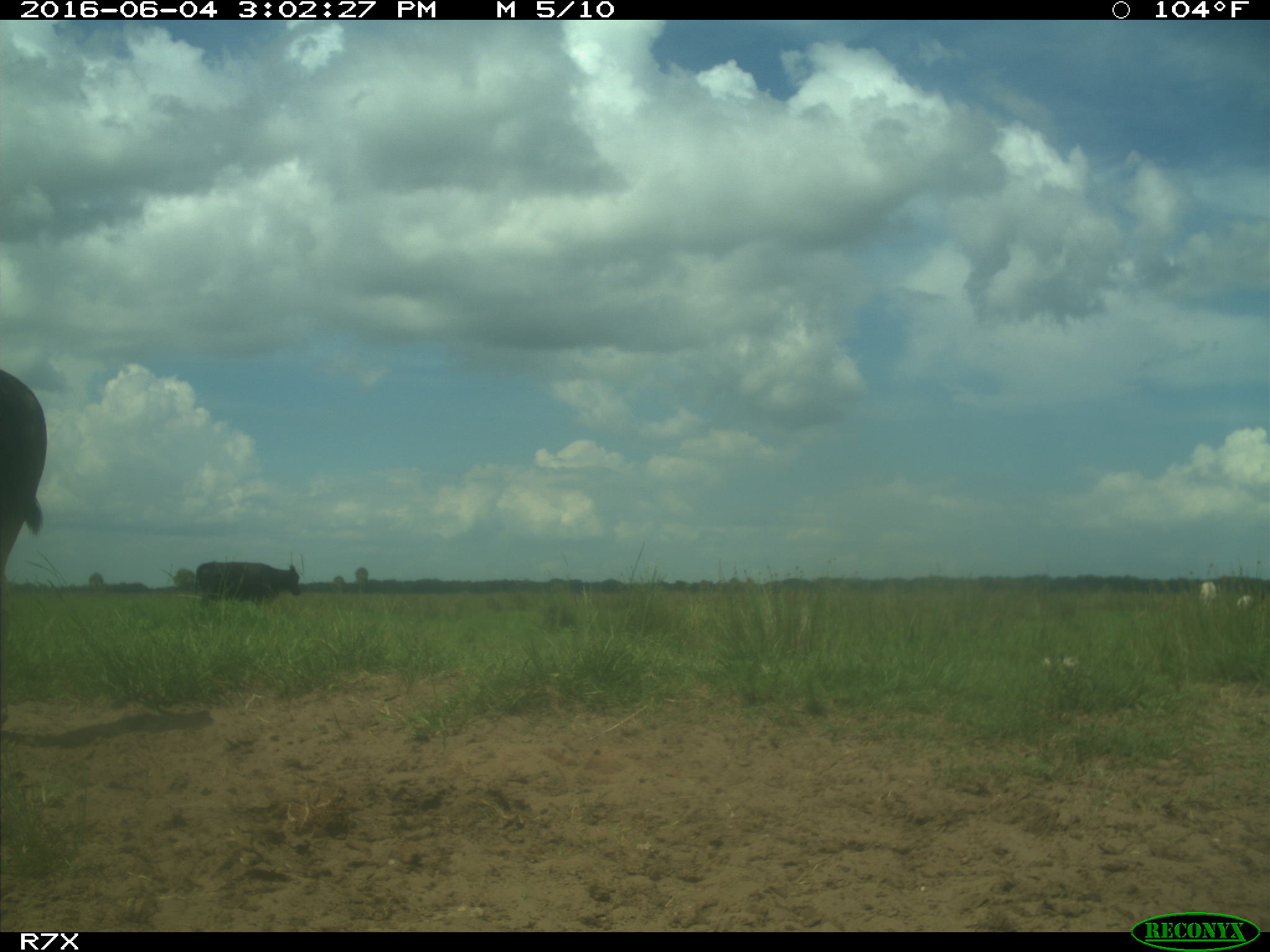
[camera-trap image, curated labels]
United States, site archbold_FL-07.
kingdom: Animalia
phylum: Chordata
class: Mammalia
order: Artiodactyla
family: Bovidae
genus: Bos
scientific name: Bos taurus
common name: domestic cow